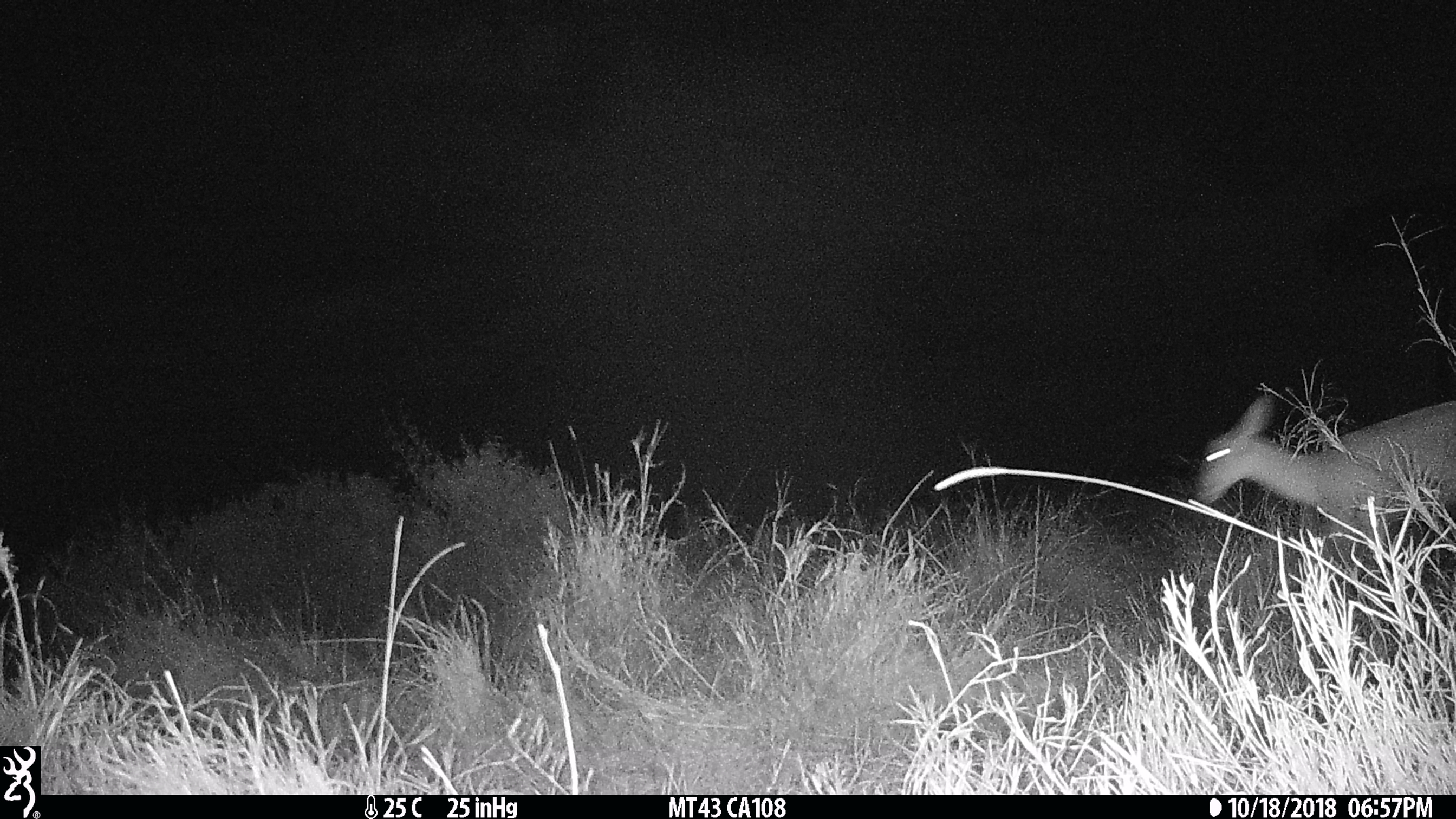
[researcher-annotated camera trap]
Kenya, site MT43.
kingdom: Animalia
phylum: Chordata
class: Mammalia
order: Artiodactyla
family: Bovidae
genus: Aepyceros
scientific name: Aepyceros melampus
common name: impala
Impala (Aepyceros melampus).